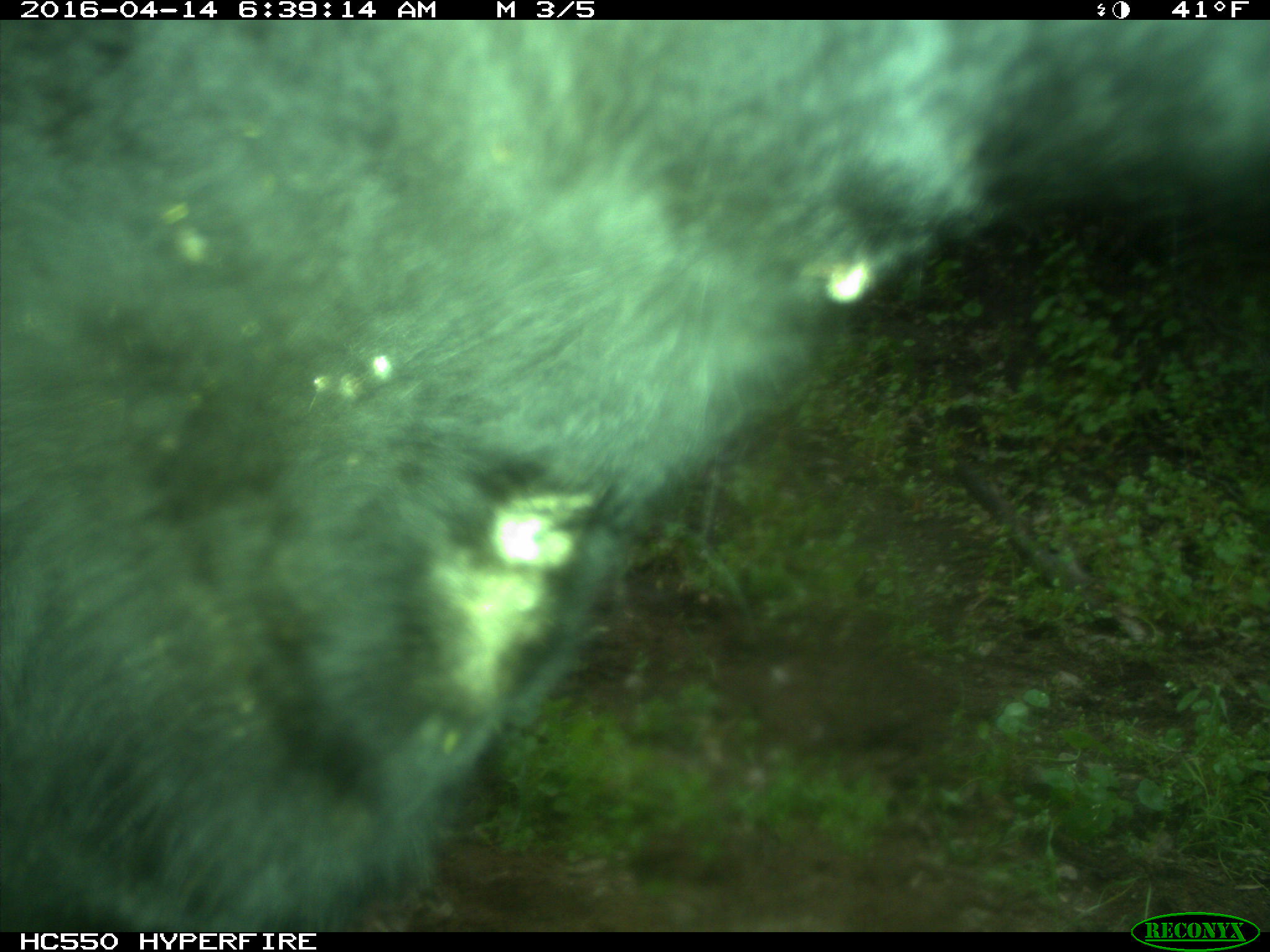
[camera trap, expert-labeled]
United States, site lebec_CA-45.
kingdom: Animalia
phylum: Chordata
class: Mammalia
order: Artiodactyla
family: Bovidae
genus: Bos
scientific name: Bos taurus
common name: domestic cow